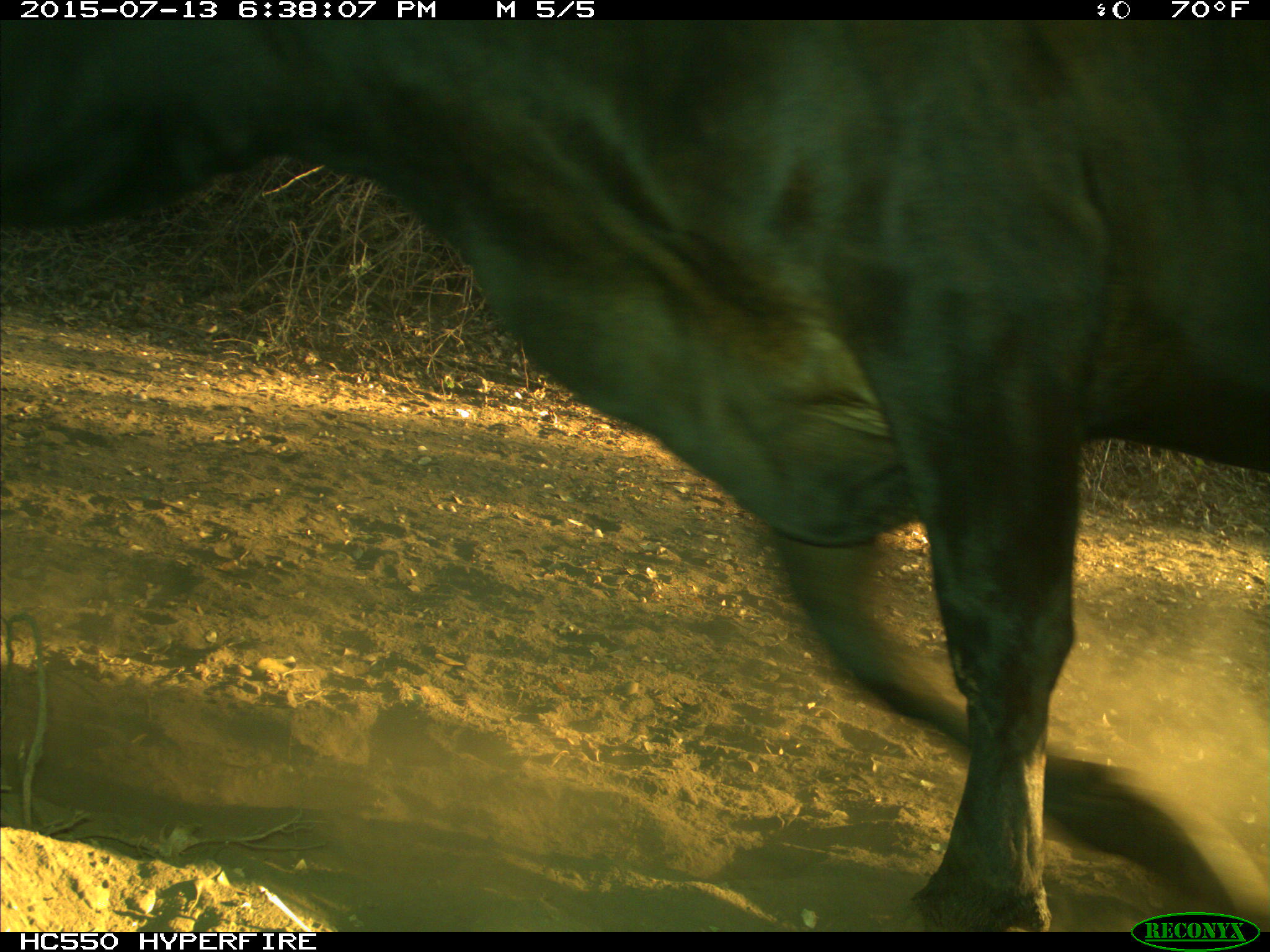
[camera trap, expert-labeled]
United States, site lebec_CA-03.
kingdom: Animalia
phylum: Chordata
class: Mammalia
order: Artiodactyla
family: Bovidae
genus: Bos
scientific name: Bos taurus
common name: domestic cow